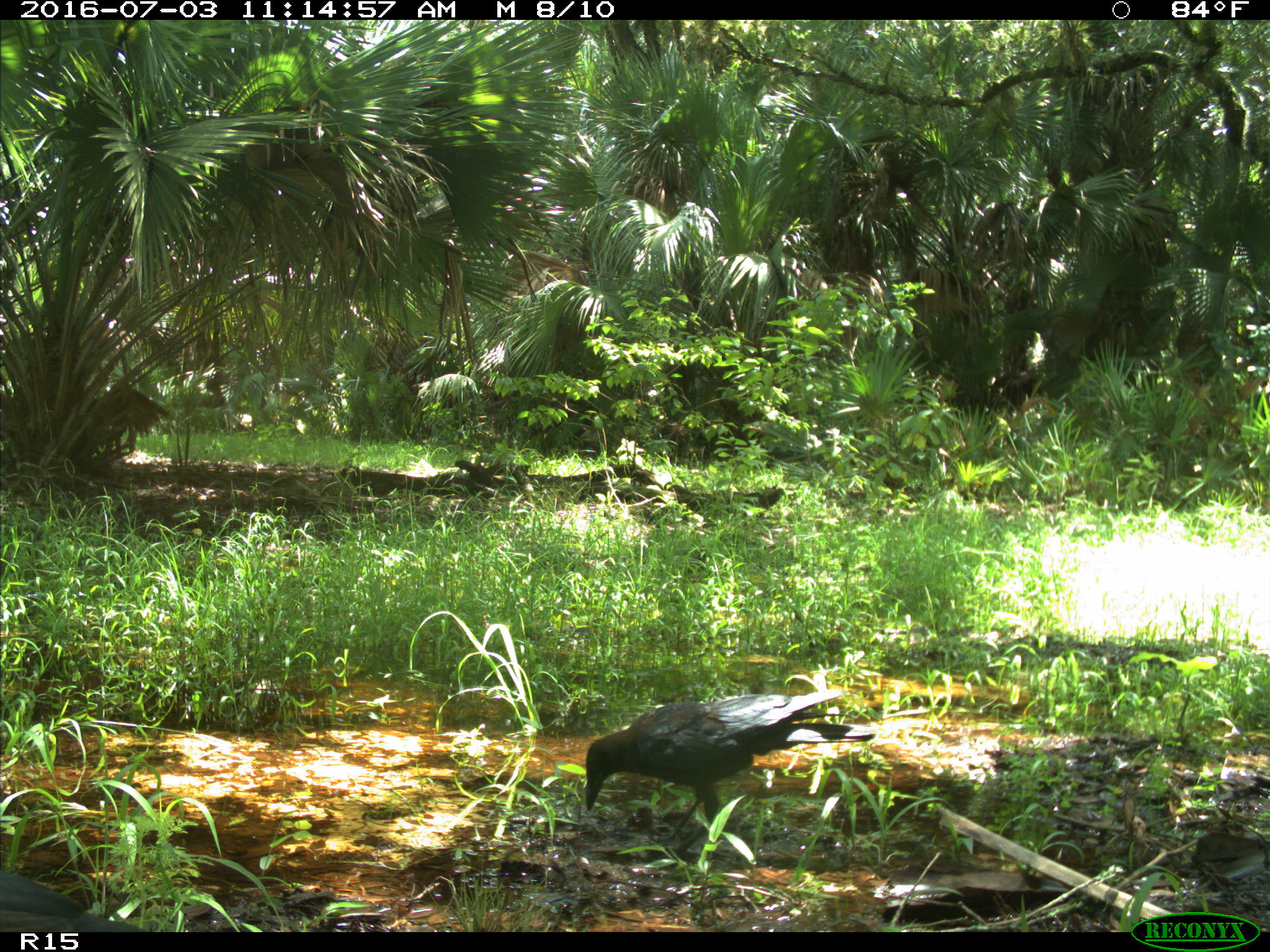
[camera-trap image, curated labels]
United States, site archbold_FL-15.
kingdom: Animalia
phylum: Chordata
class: Aves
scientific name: Aves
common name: birds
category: unidentified bird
Unidentified bird (birds) (Aves).